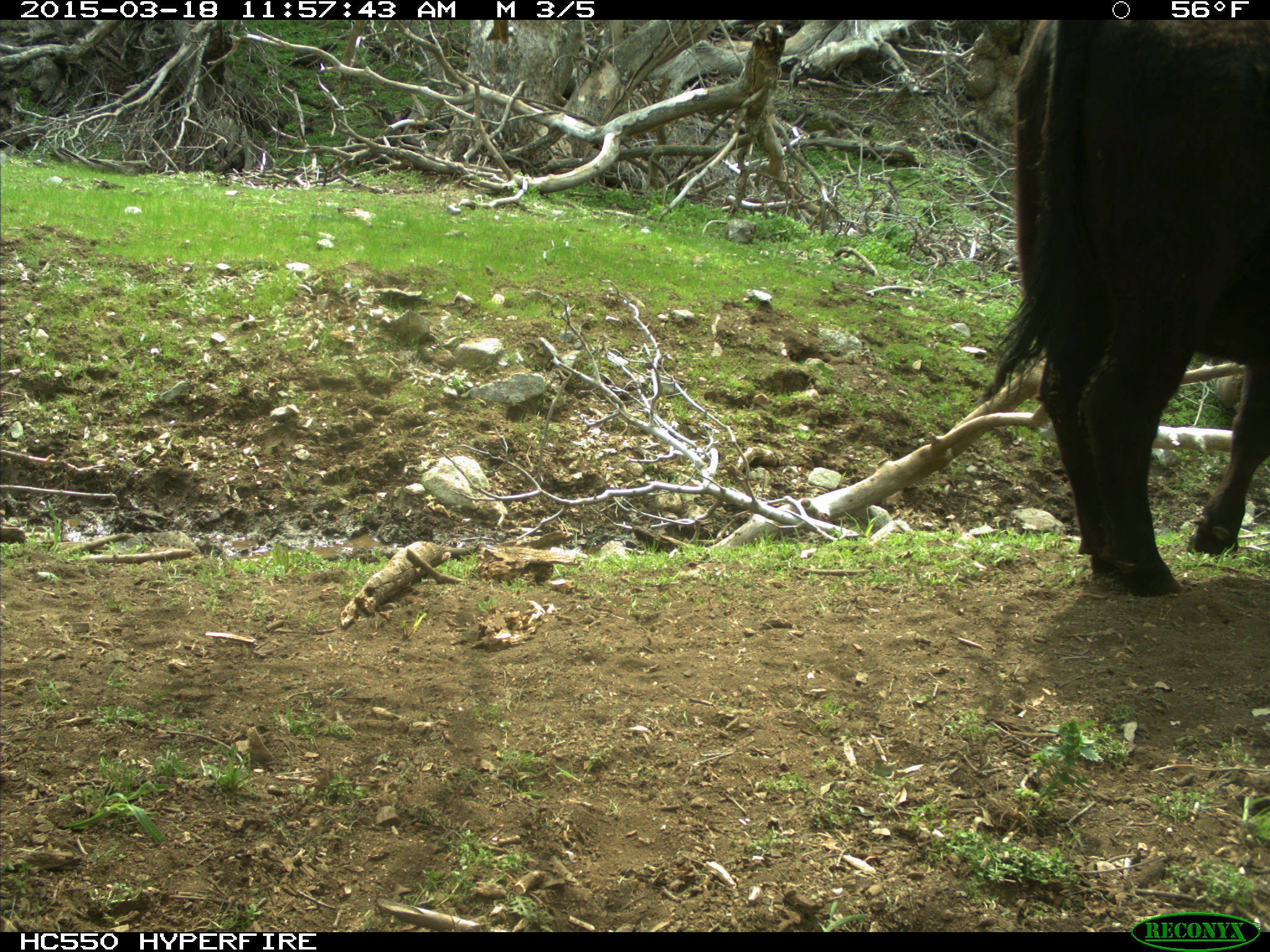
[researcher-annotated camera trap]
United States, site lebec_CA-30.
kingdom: Animalia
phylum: Chordata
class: Mammalia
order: Artiodactyla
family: Bovidae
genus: Bos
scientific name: Bos taurus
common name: domestic cow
Bos taurus (domestic cow).